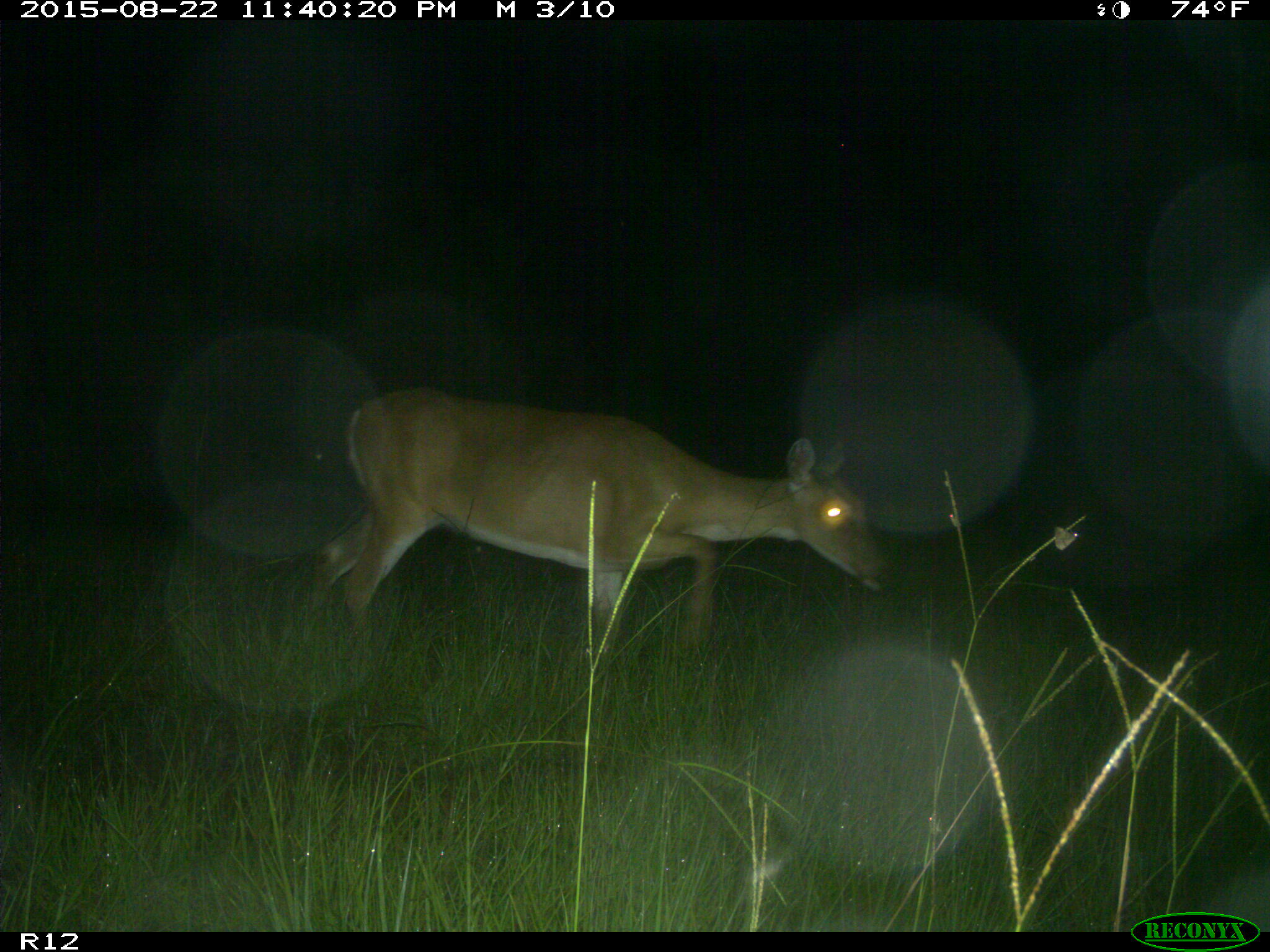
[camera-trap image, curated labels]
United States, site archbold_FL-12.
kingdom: Animalia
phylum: Chordata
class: Mammalia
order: Artiodactyla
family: Cervidae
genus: Odocoileus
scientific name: Odocoileus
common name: deer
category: unidentified deer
Unidentified deer (deer) (Odocoileus).